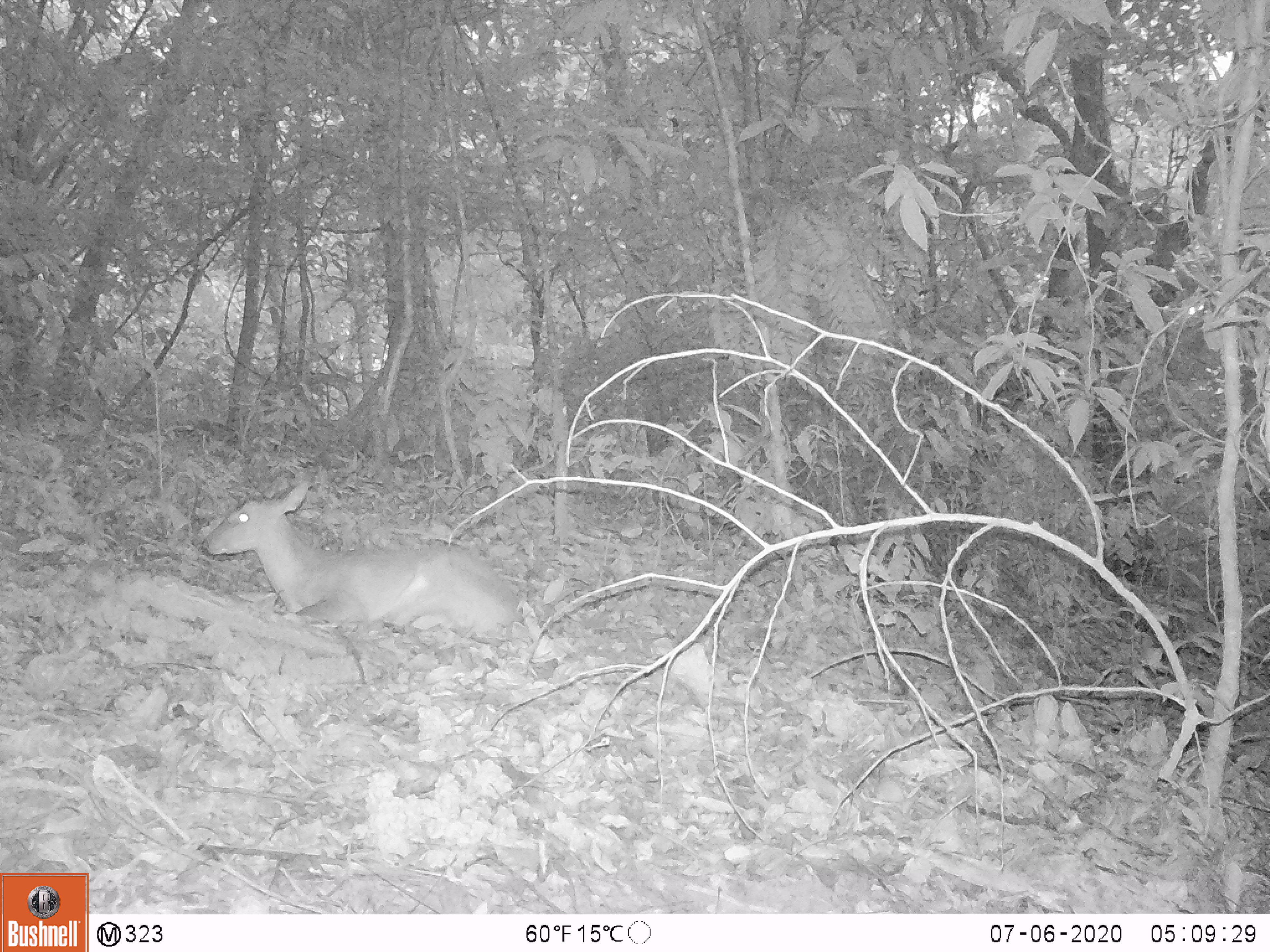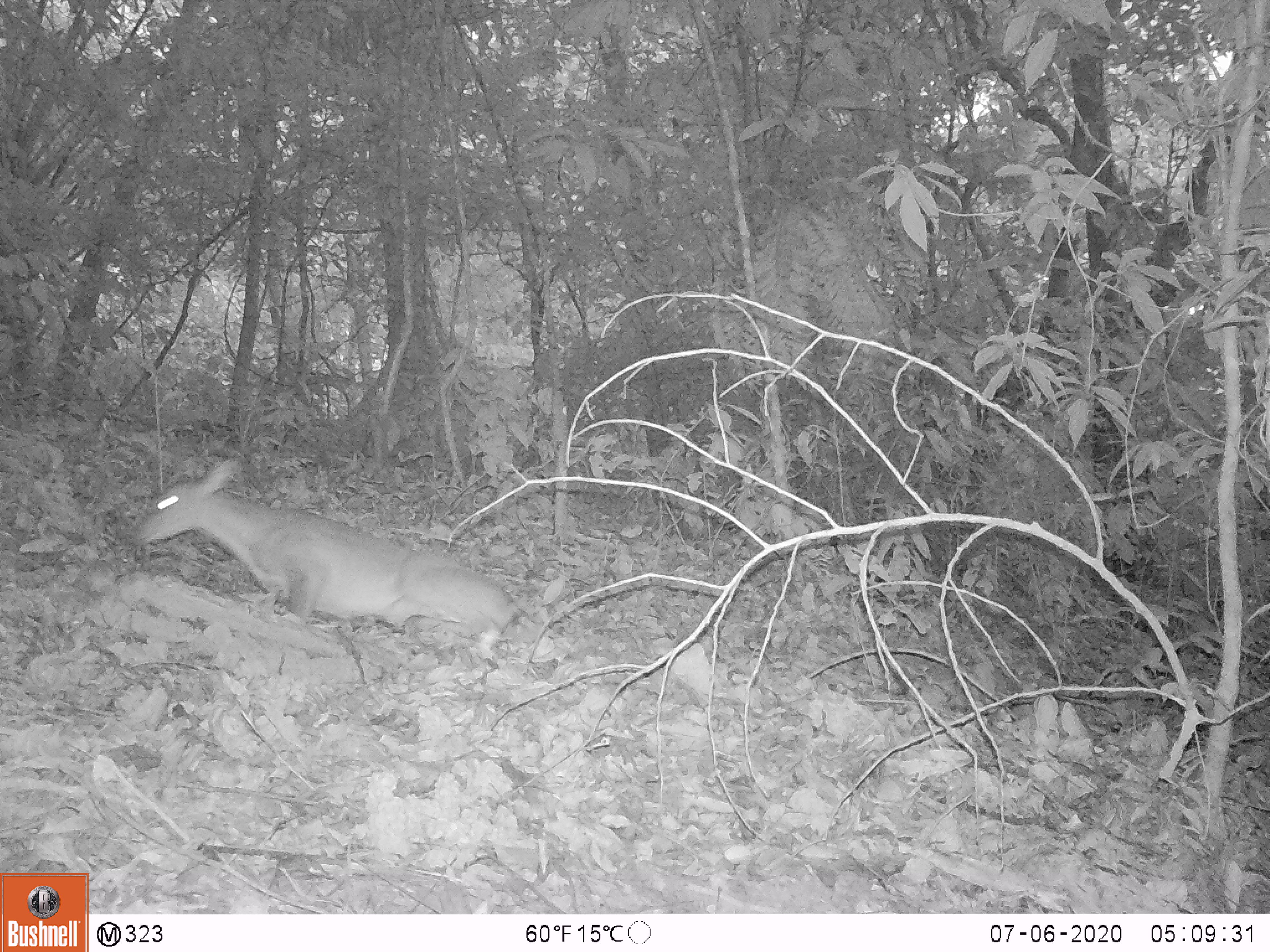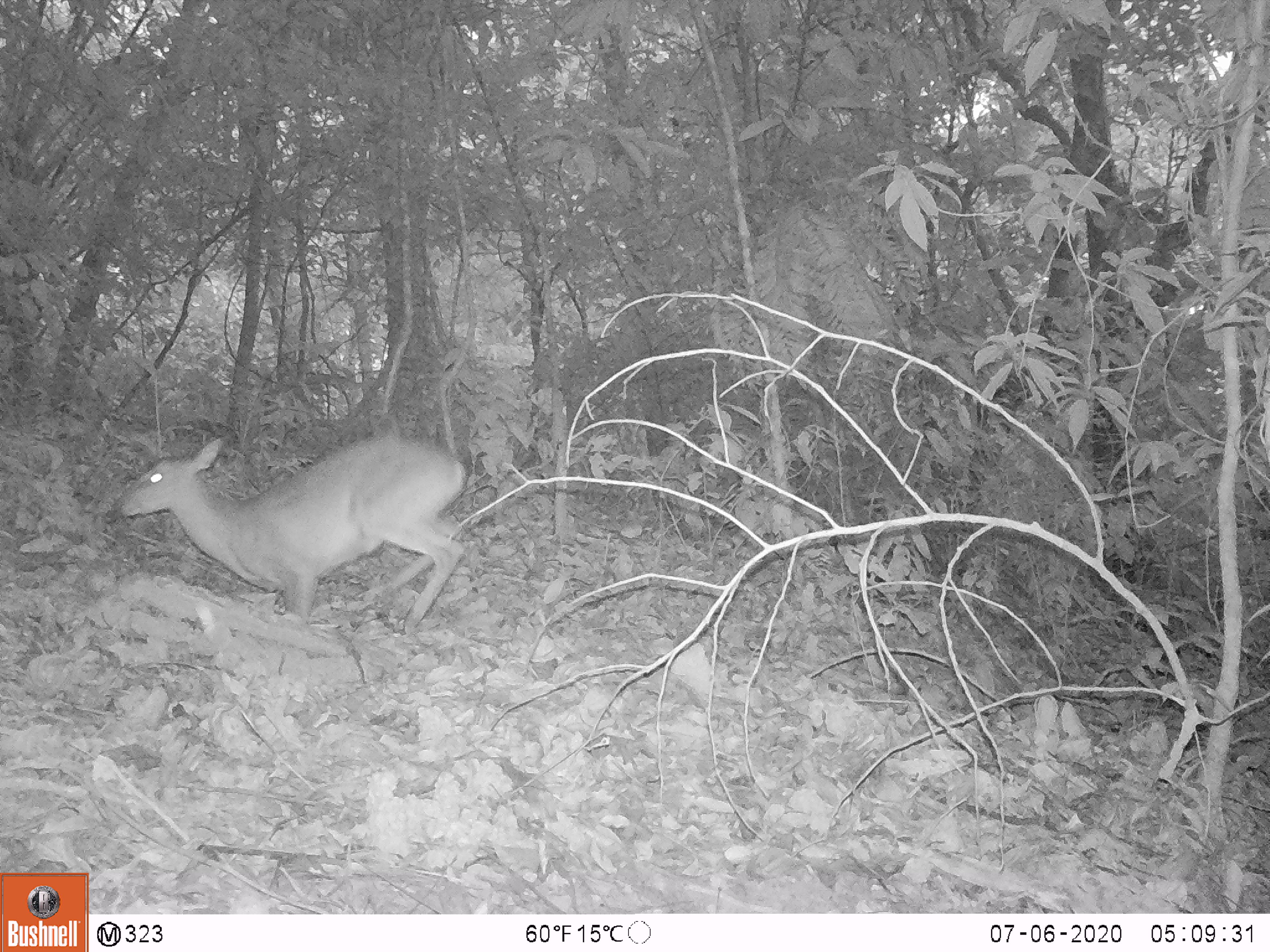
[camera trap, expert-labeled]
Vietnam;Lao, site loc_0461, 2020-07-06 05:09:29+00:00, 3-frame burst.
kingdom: Animalia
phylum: Chordata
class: Mammalia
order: Artiodactyla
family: Cervidae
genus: Muntiacus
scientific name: Muntiacus vuquangensis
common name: large-antlered muntjac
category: large antlered muntjac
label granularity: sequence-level